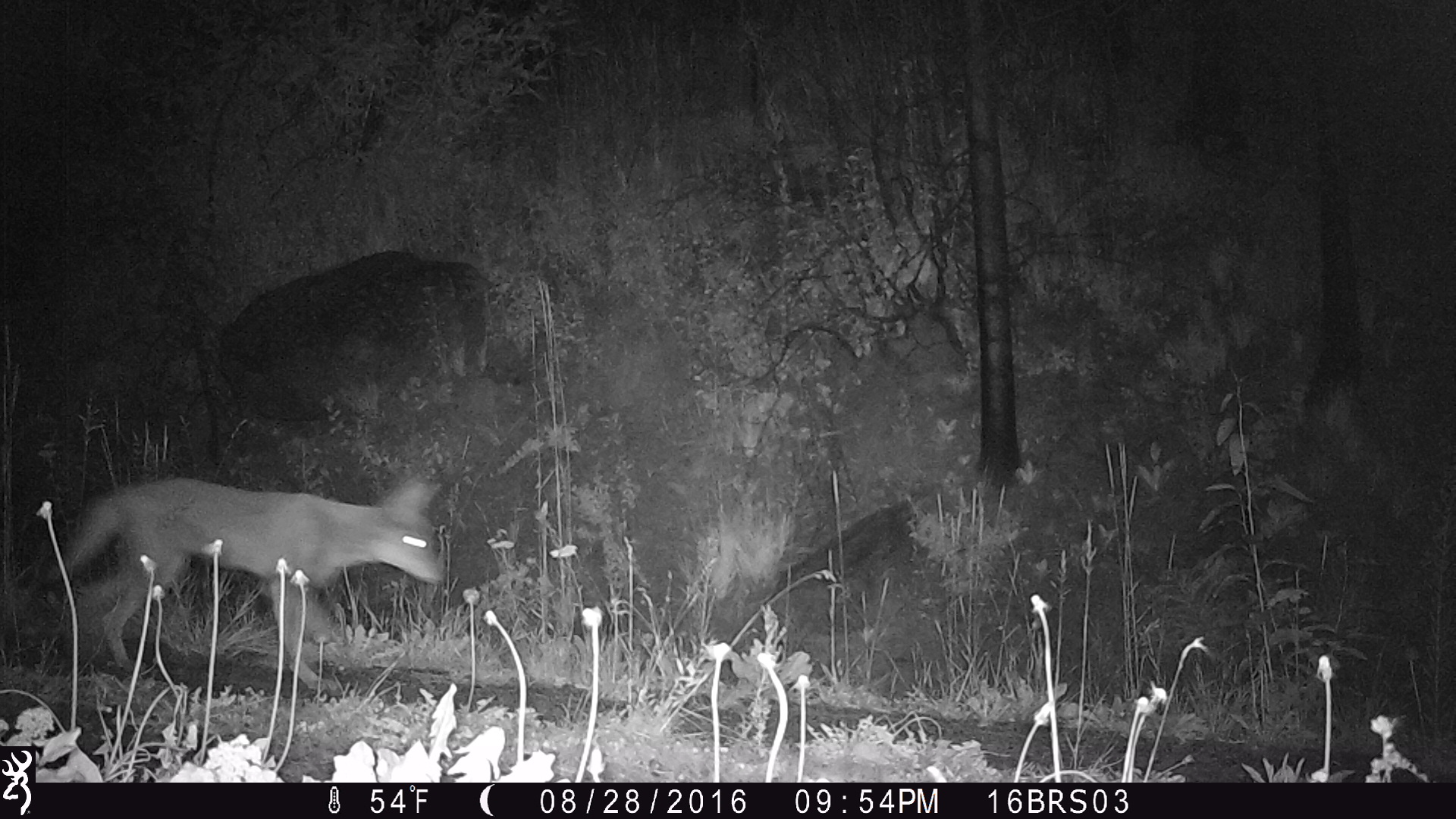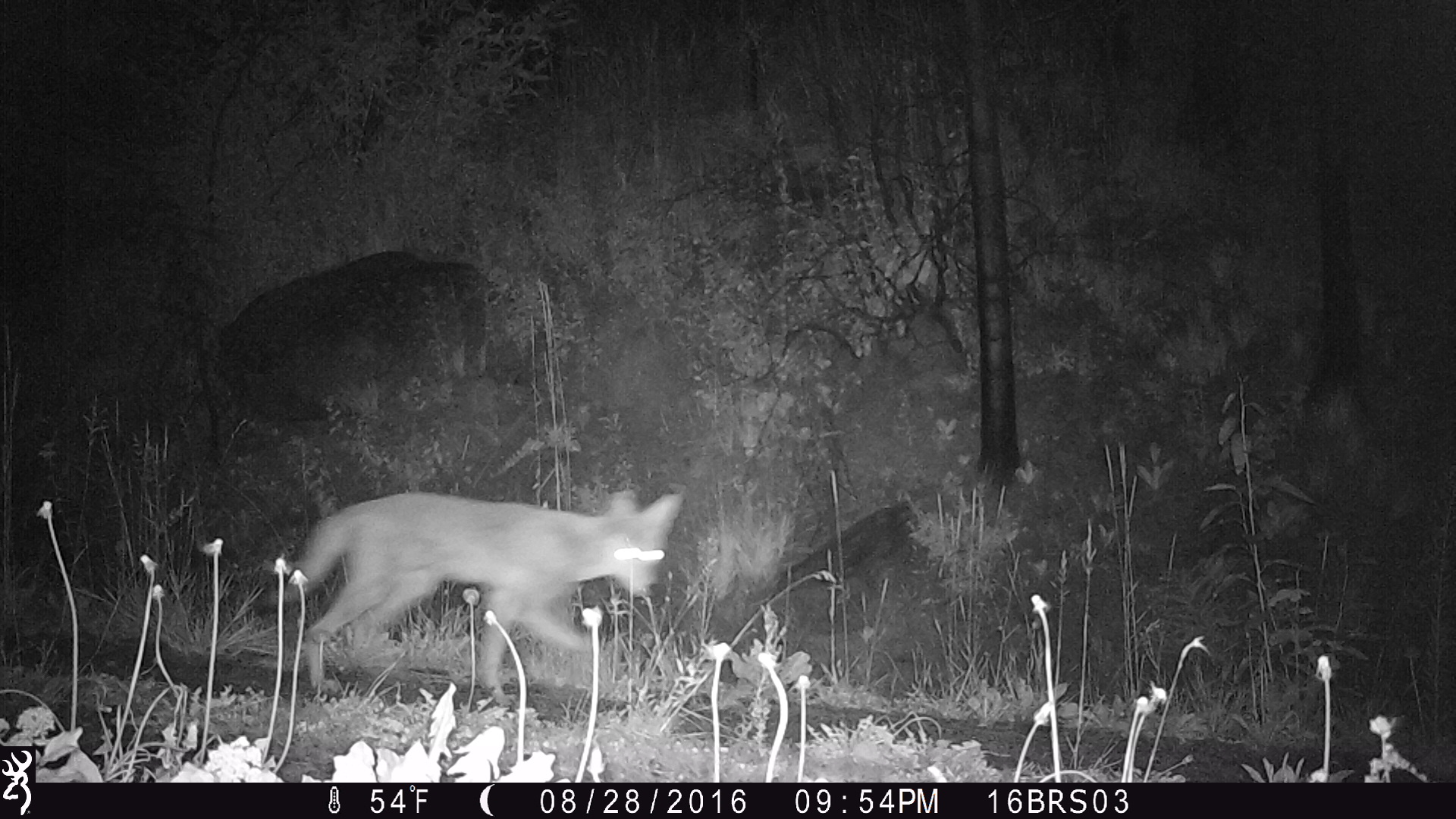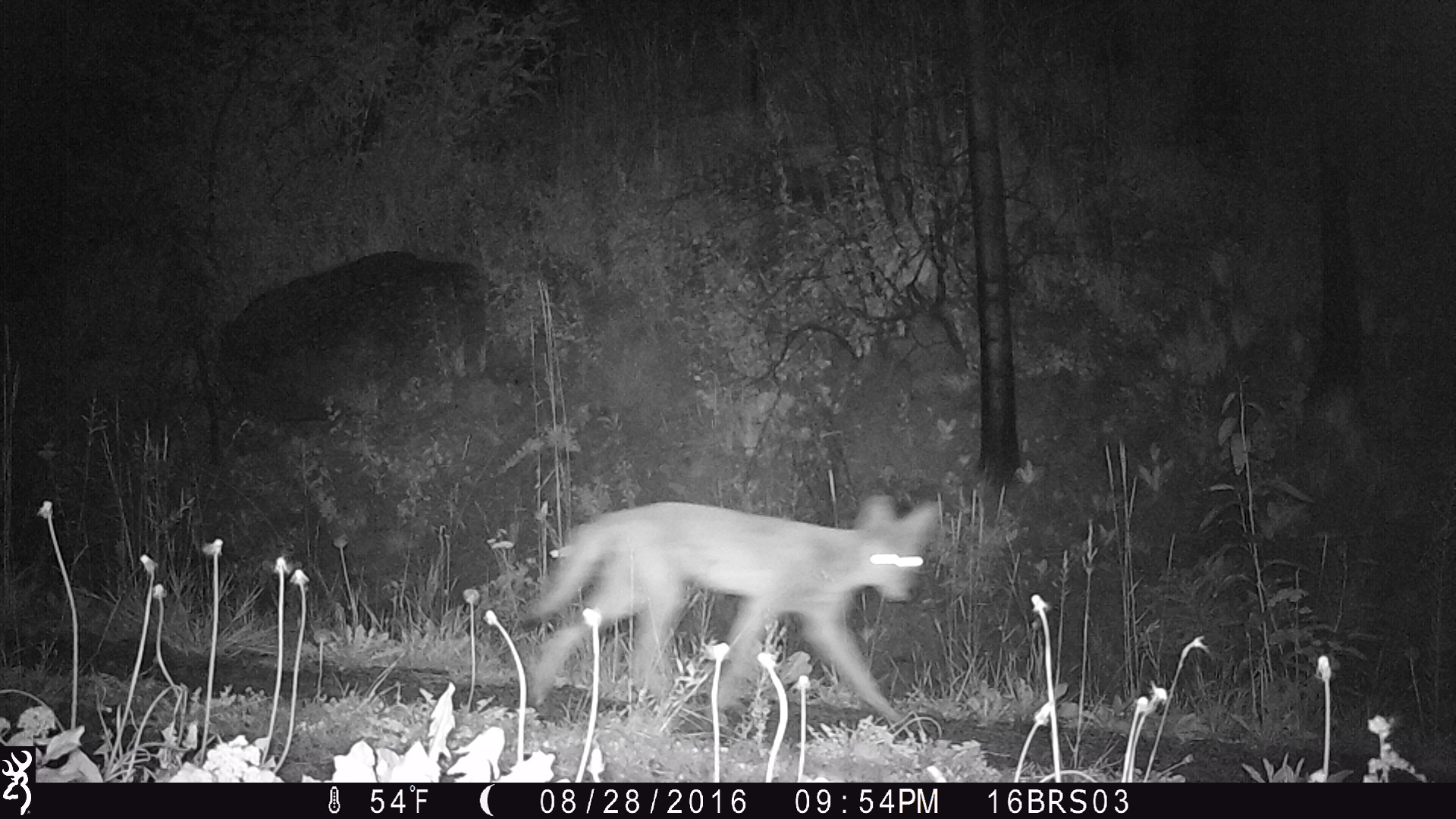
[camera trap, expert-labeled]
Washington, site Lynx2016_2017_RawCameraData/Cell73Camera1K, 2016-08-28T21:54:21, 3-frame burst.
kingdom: Animalia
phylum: Chordata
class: Mammalia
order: Carnivora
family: Canidae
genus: Canis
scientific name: Canis latrans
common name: coyote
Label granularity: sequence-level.